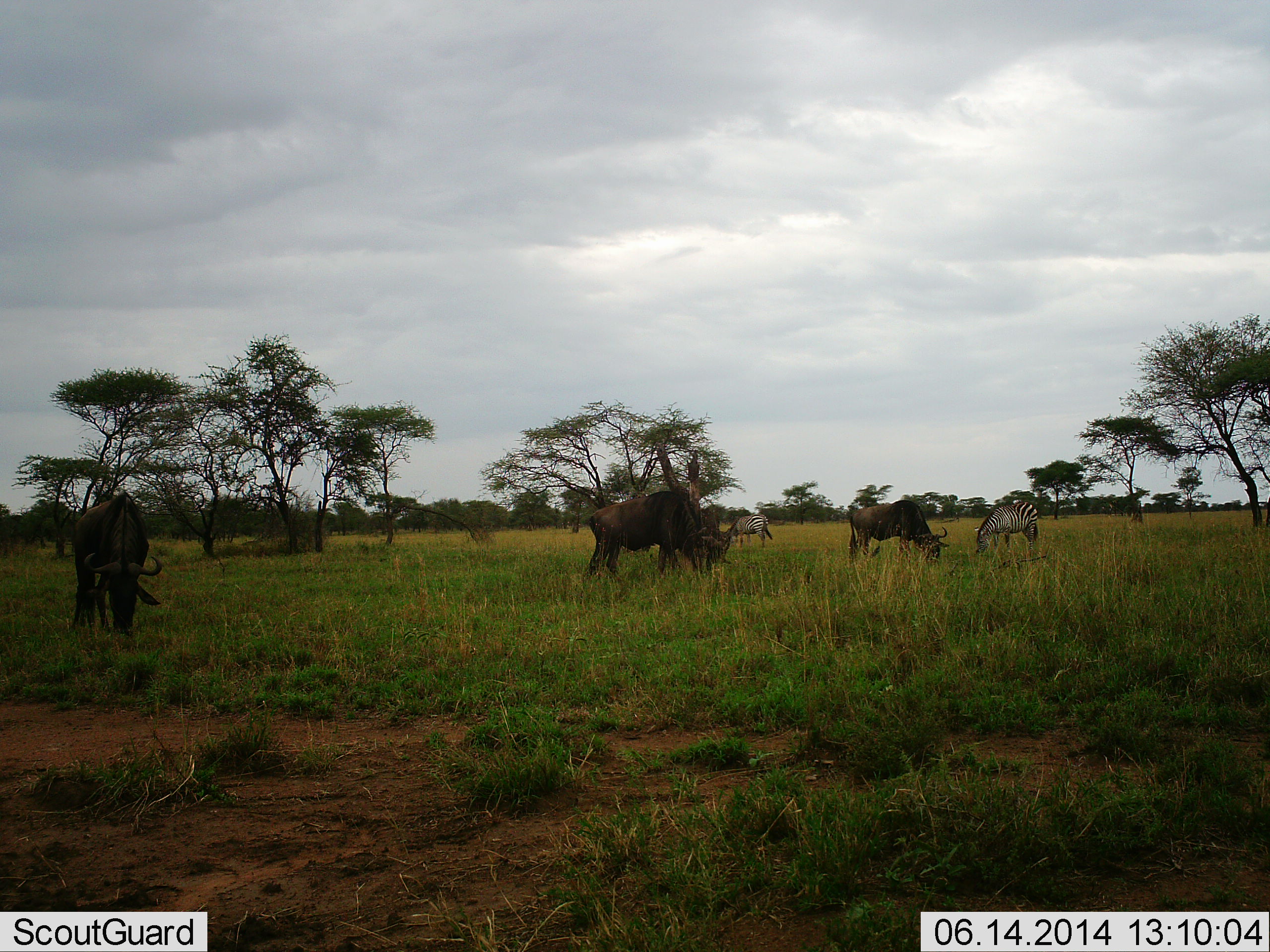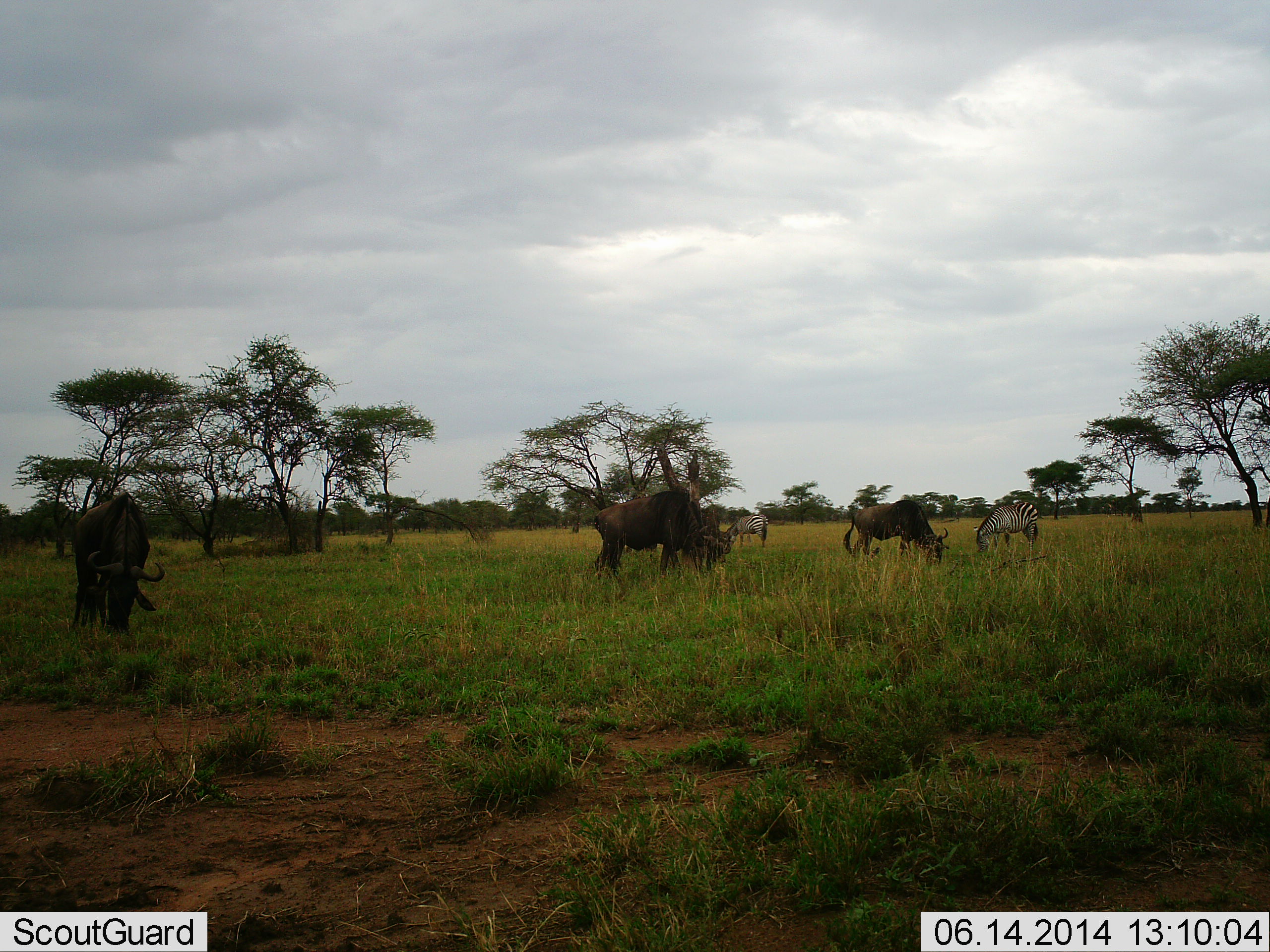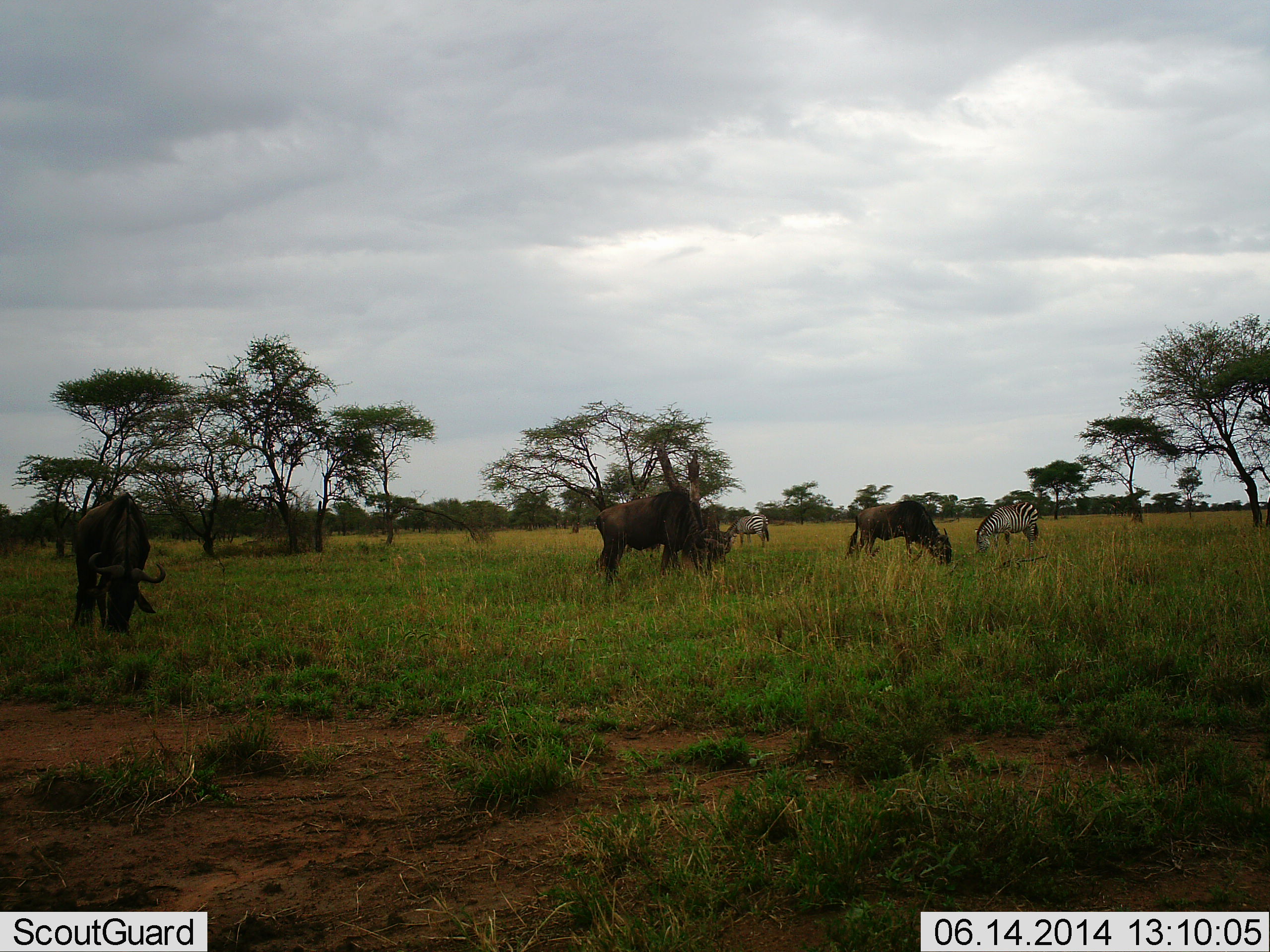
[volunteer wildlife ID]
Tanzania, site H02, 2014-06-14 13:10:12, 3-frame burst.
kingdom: Animalia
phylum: Chordata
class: Mammalia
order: Artiodactyla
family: Bovidae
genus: Connochaetes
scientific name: Connochaetes taurinus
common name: blue wildebeest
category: wildebeest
Wildebeest (blue wildebeest) (Connochaetes taurinus), count 3. Behavior (volunteer vote fractions): standing 45%, resting 0%, moving 0%, interacting 0%. Young present (vote fraction): 0%. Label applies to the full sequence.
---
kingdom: Animalia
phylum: Chordata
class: Mammalia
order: Perissodactyla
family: Equidae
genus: Equus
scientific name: Equus quagga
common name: plains zebra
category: zebra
Zebra (plains zebra) (Equus quagga), count 2. Behavior (volunteer vote fractions): standing 36%, resting 0%, moving 0%, interacting 0%. Young present (vote fraction): 0%. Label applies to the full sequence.